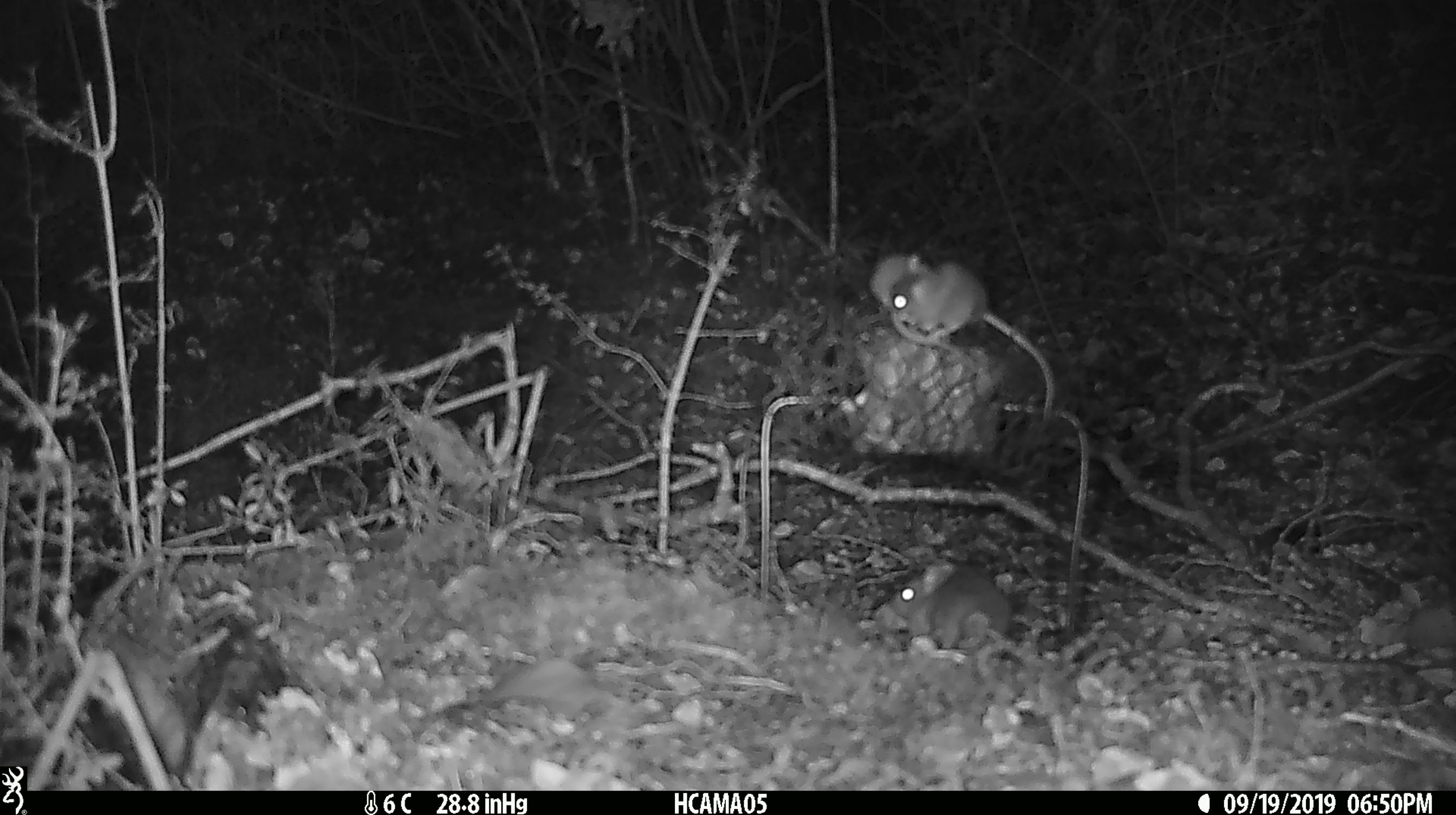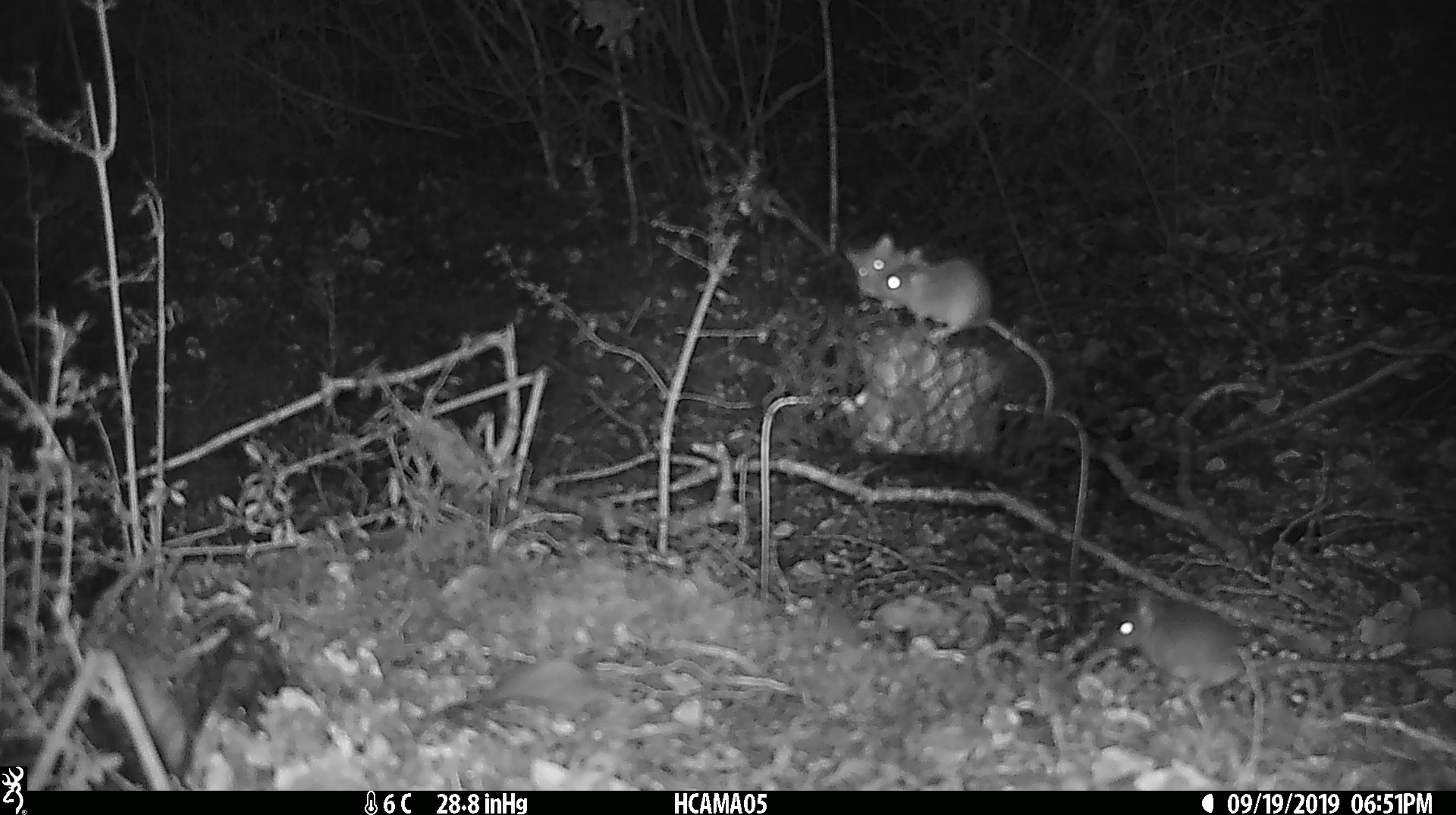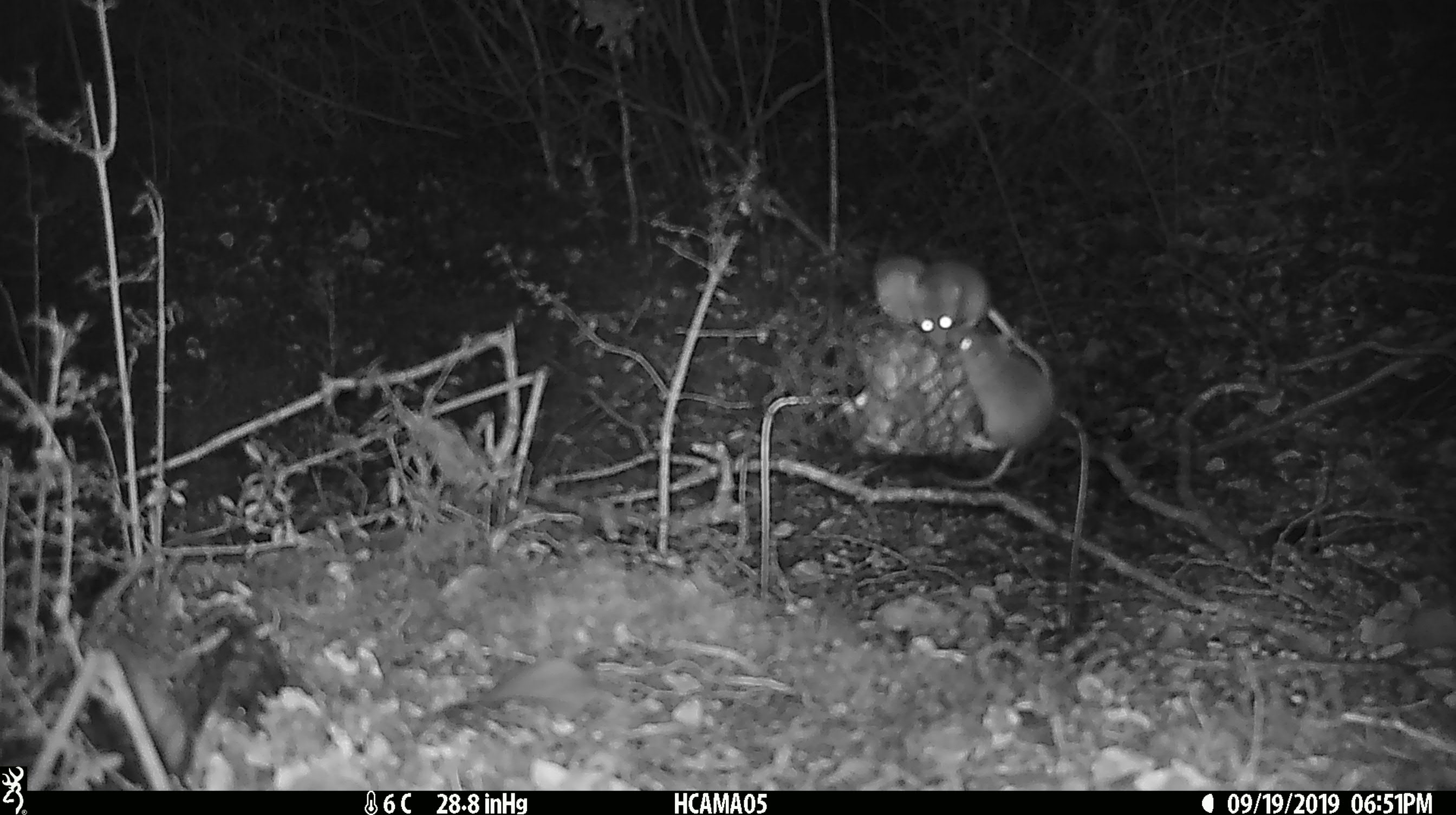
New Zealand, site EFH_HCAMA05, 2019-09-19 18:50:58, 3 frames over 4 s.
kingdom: Animalia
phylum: Chordata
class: Mammalia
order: Rodentia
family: Muridae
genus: Mus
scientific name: Mus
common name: mouse